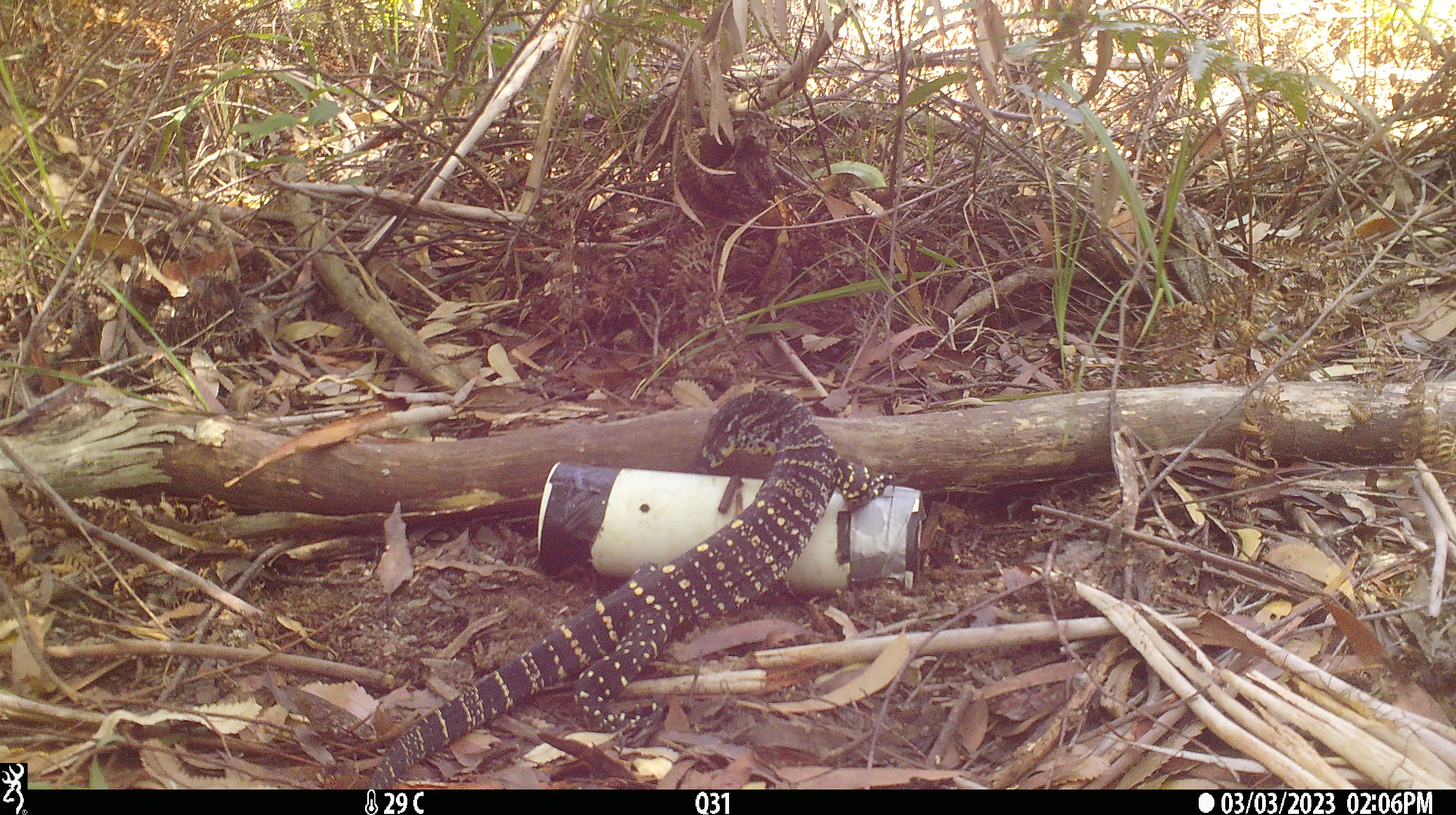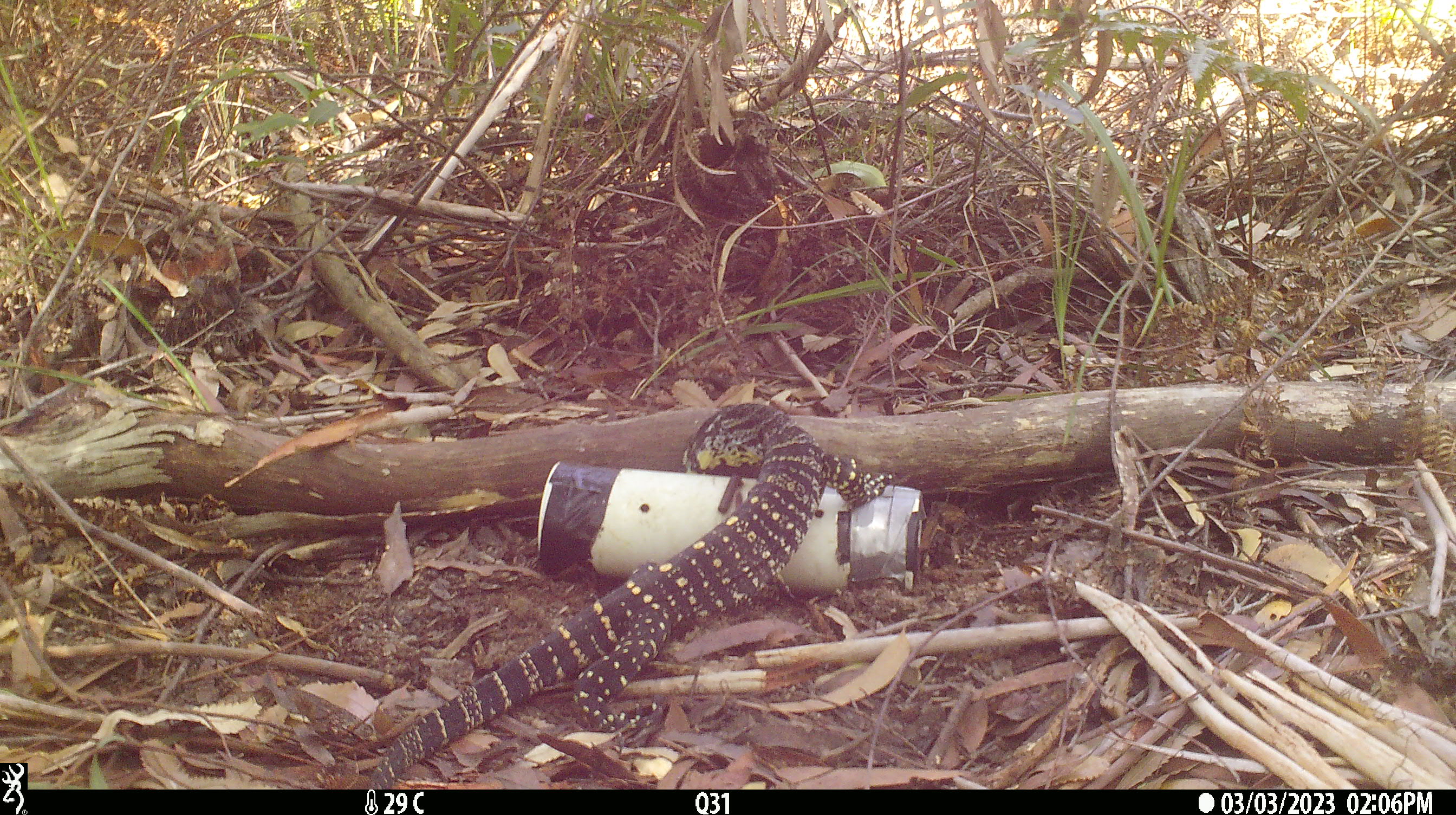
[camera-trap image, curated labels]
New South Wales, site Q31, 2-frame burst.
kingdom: Animalia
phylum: Chordata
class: Reptilia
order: Squamata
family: Varanidae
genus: Varanus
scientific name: Varanus varius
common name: lace monitor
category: goanna